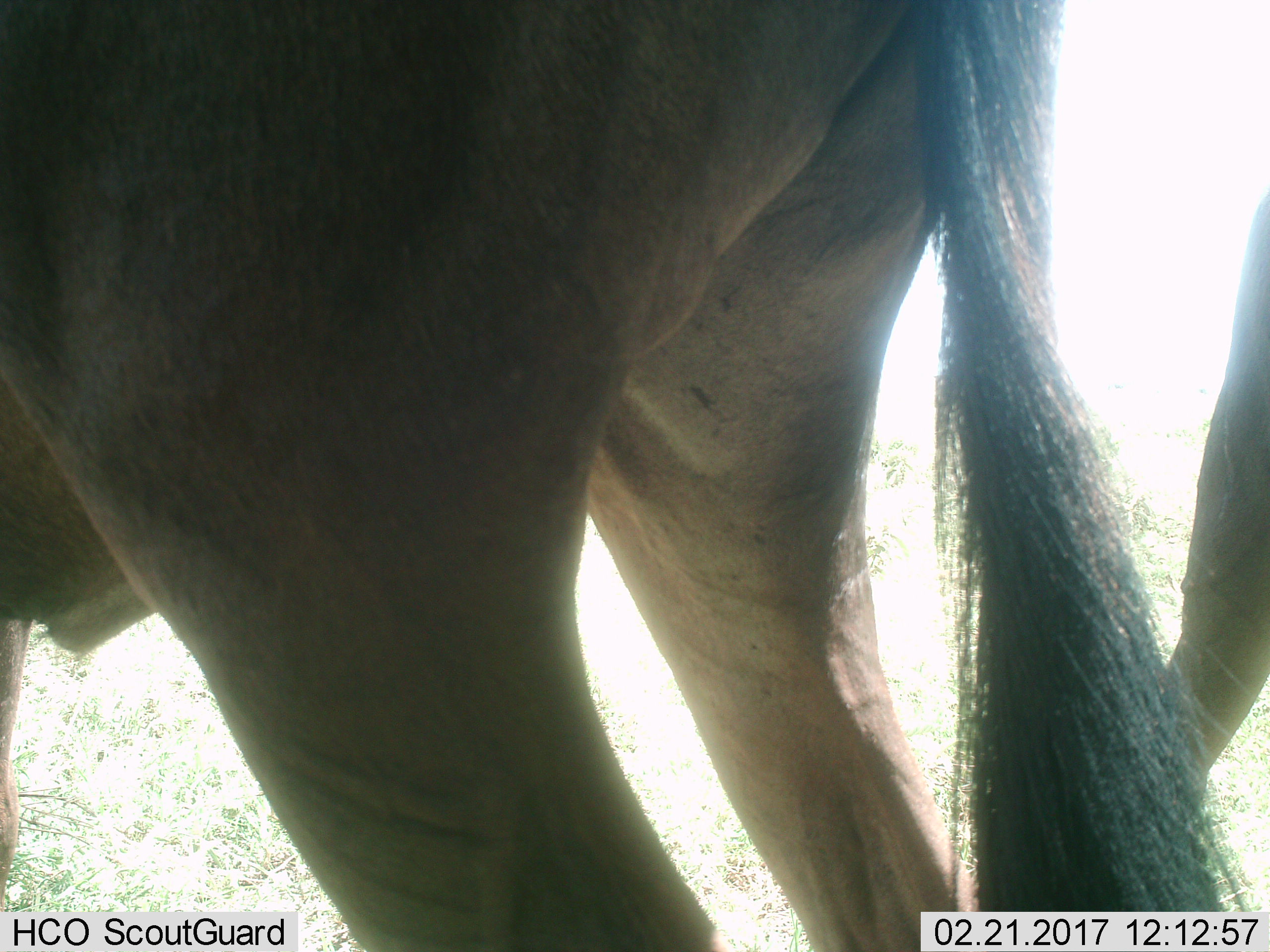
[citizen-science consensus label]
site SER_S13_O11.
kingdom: Animalia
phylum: Chordata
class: Mammalia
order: Artiodactyla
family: Bovidae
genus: Connochaetes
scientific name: Connochaetes taurinus taurinus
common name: blue wildebeest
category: wildebeestblue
Wildebeestblue (blue wildebeest) (Connochaetes taurinus taurinus), count 2. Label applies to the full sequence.